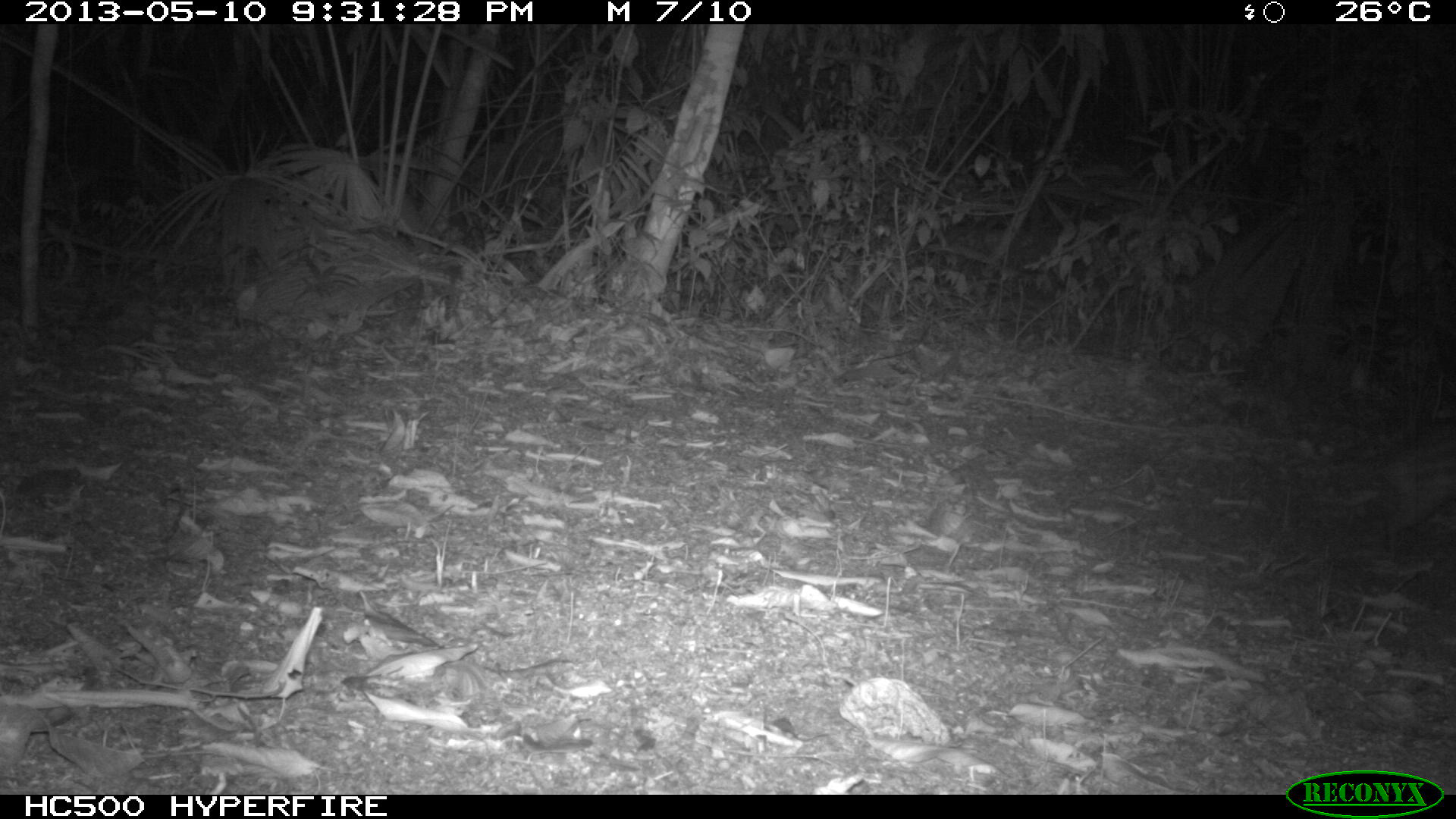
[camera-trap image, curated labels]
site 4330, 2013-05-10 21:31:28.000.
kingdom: Animalia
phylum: Chordata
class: Mammalia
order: Rodentia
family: Cuniculidae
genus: Cuniculus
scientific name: Cuniculus paca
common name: lowland paca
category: agouti paca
Agouti paca (lowland paca) (Cuniculus paca), count 1.